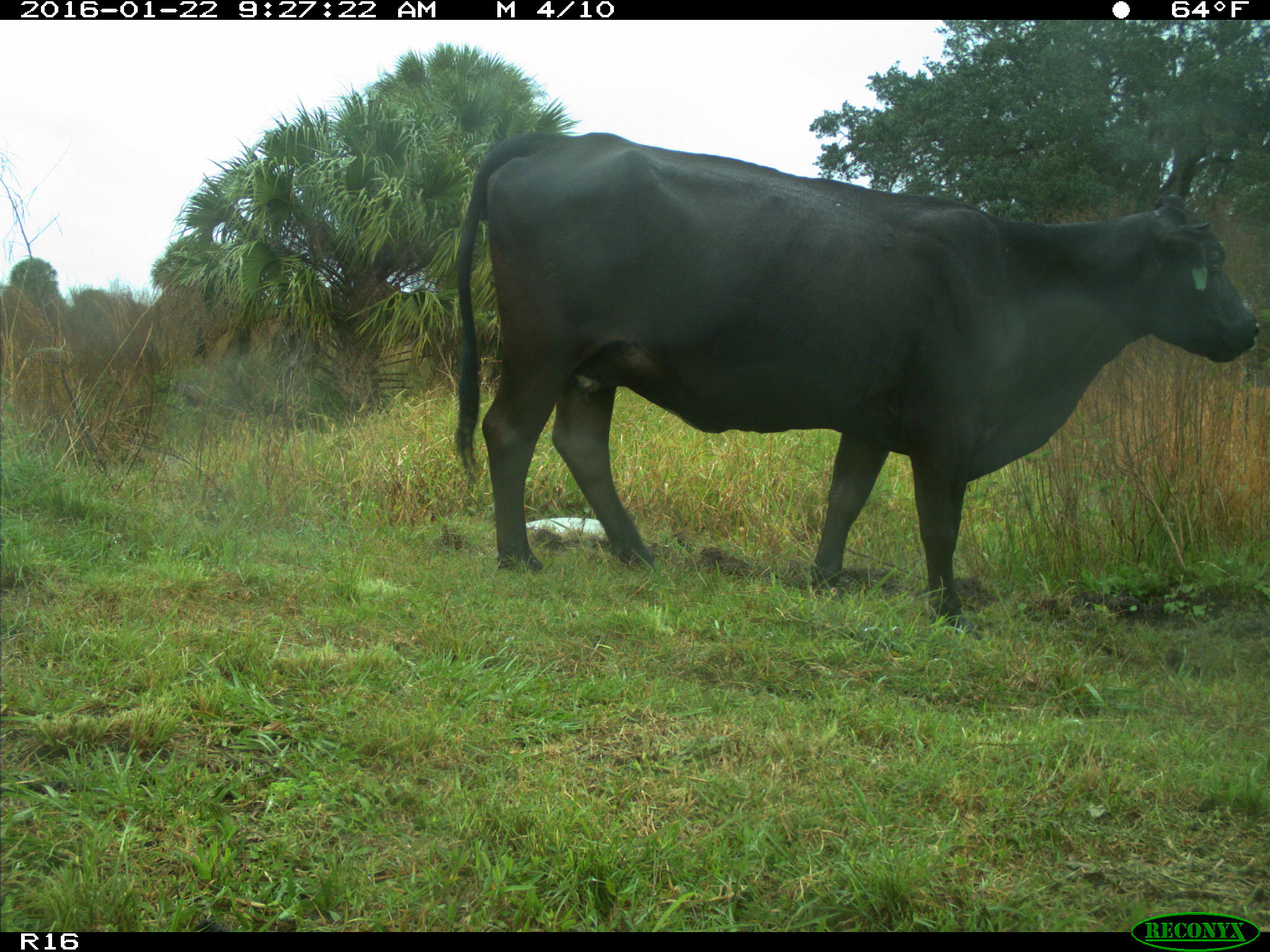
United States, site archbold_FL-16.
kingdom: Animalia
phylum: Chordata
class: Mammalia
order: Artiodactyla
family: Bovidae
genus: Bos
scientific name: Bos taurus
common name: domestic cow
Bos taurus (domestic cow).